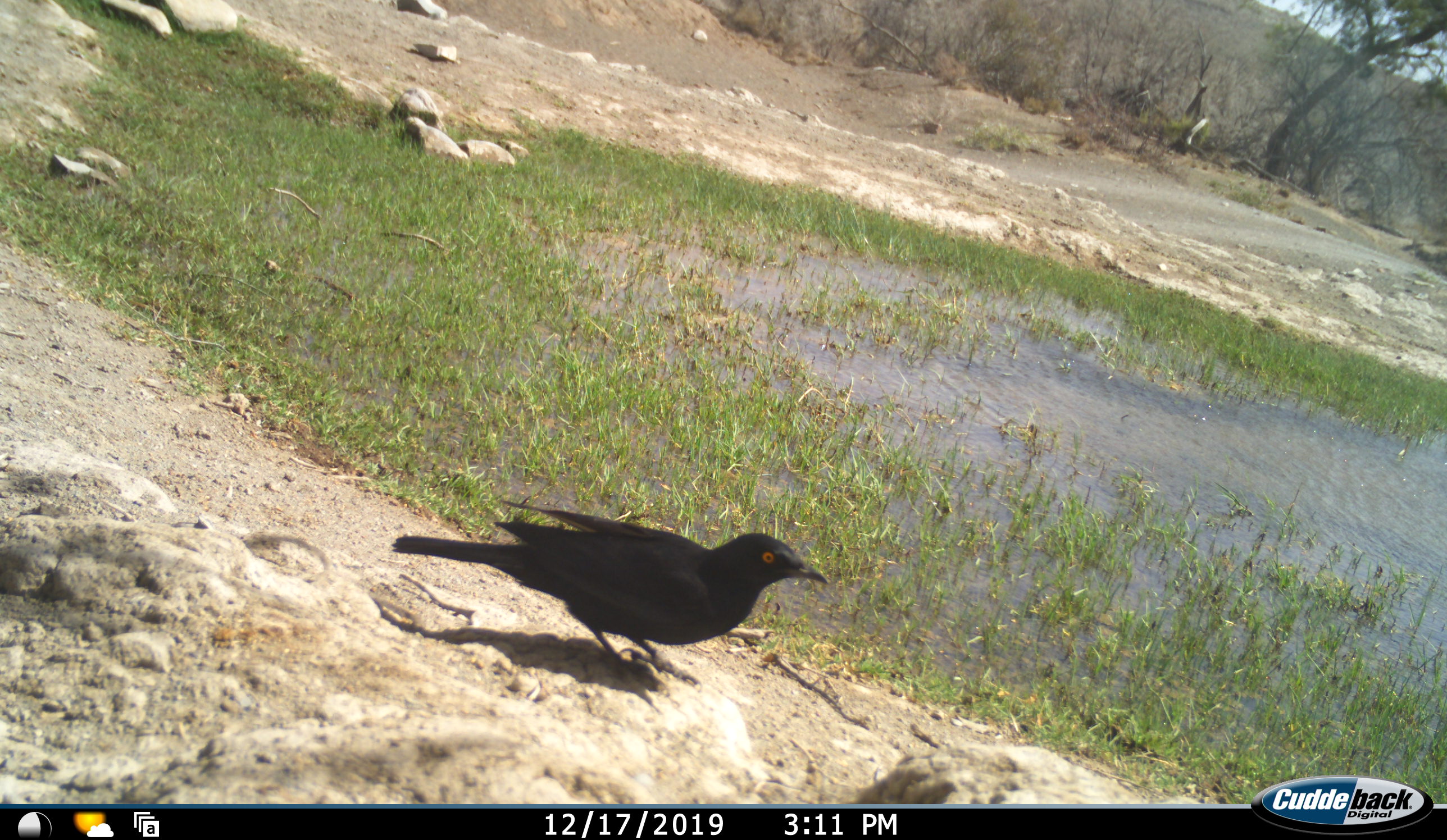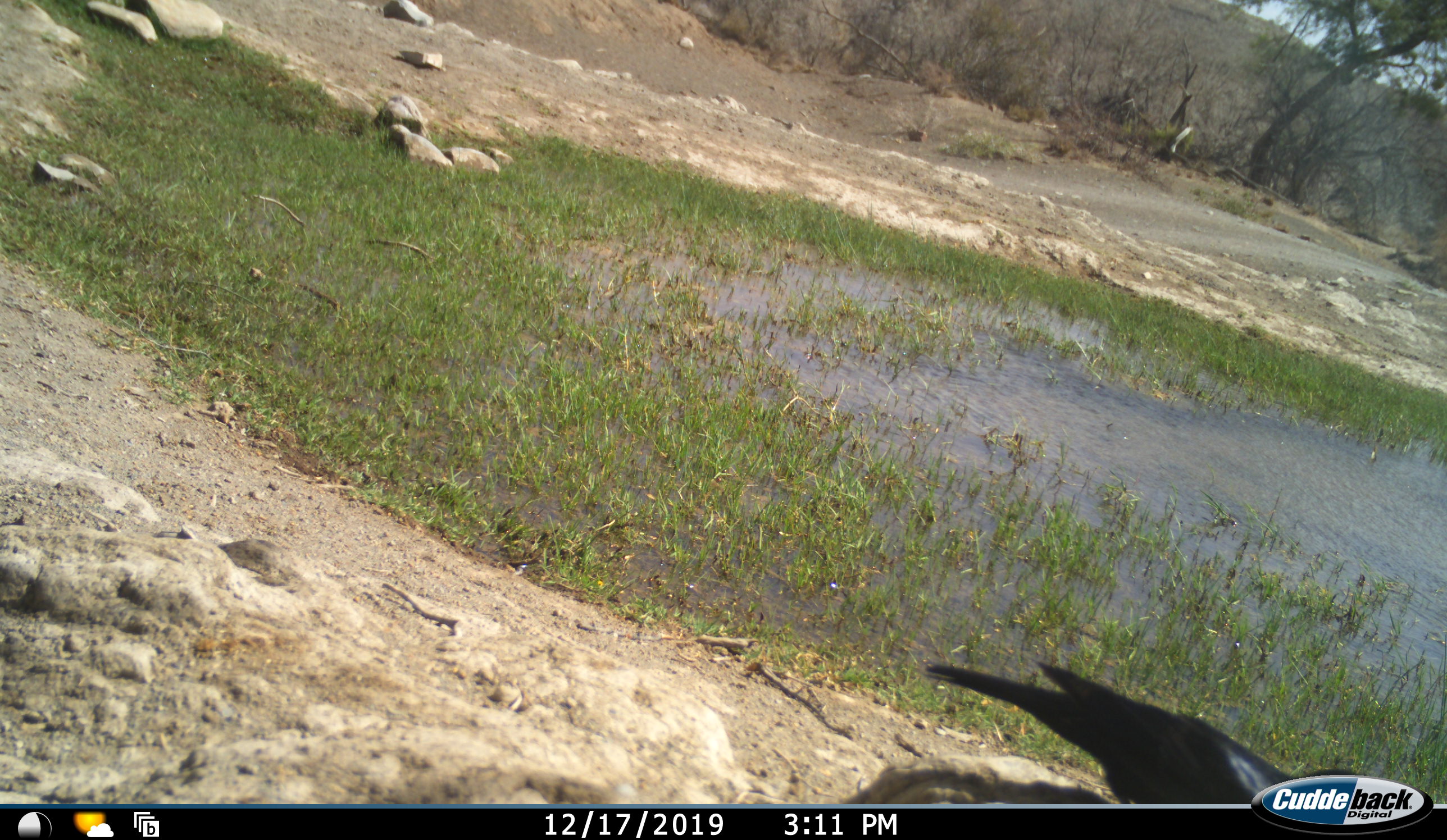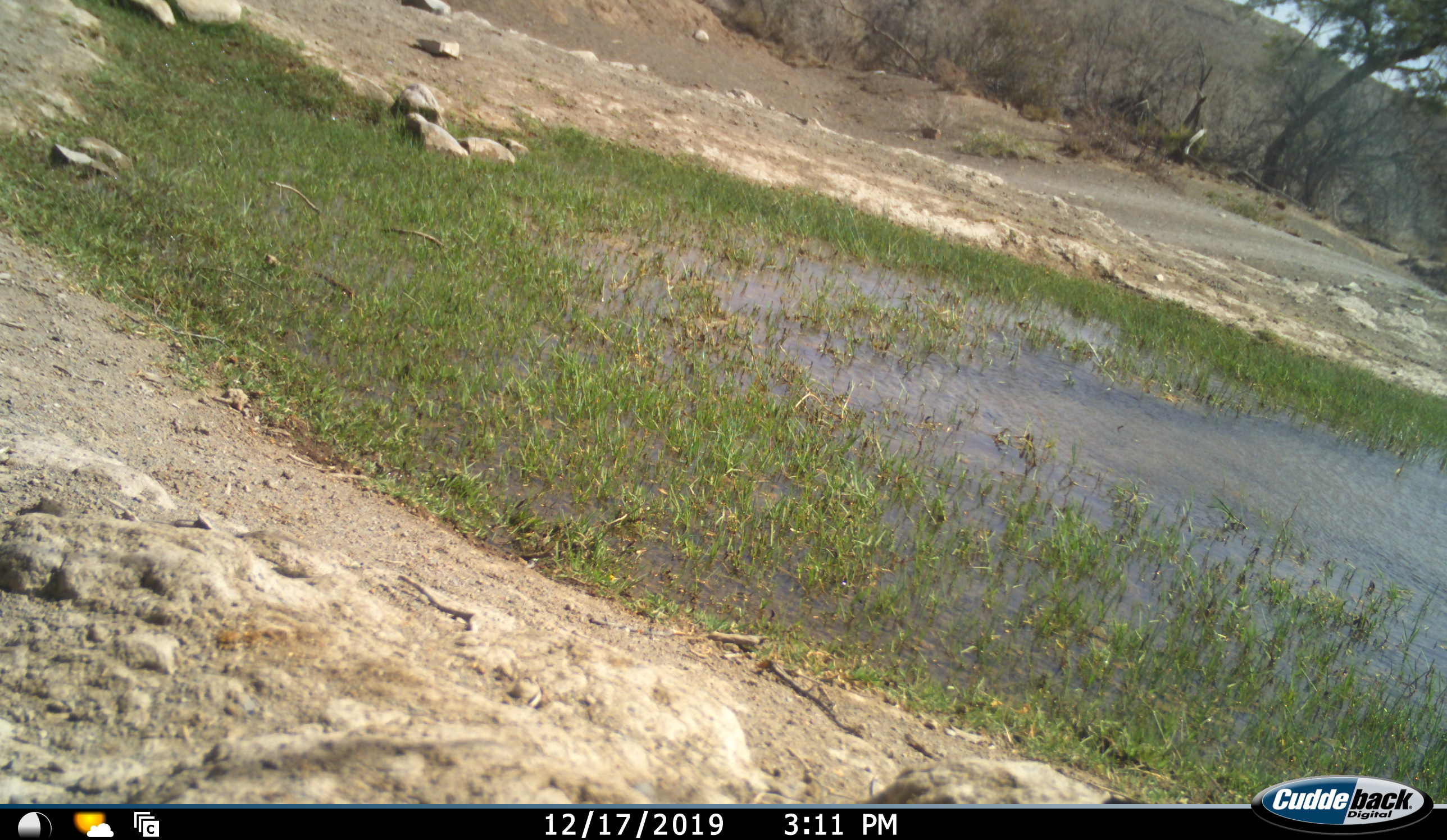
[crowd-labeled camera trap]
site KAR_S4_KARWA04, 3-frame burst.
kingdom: Animalia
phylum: Chordata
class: Aves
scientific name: Aves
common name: bird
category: birdother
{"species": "birdother (bird) (Aves)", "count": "1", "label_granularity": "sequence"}